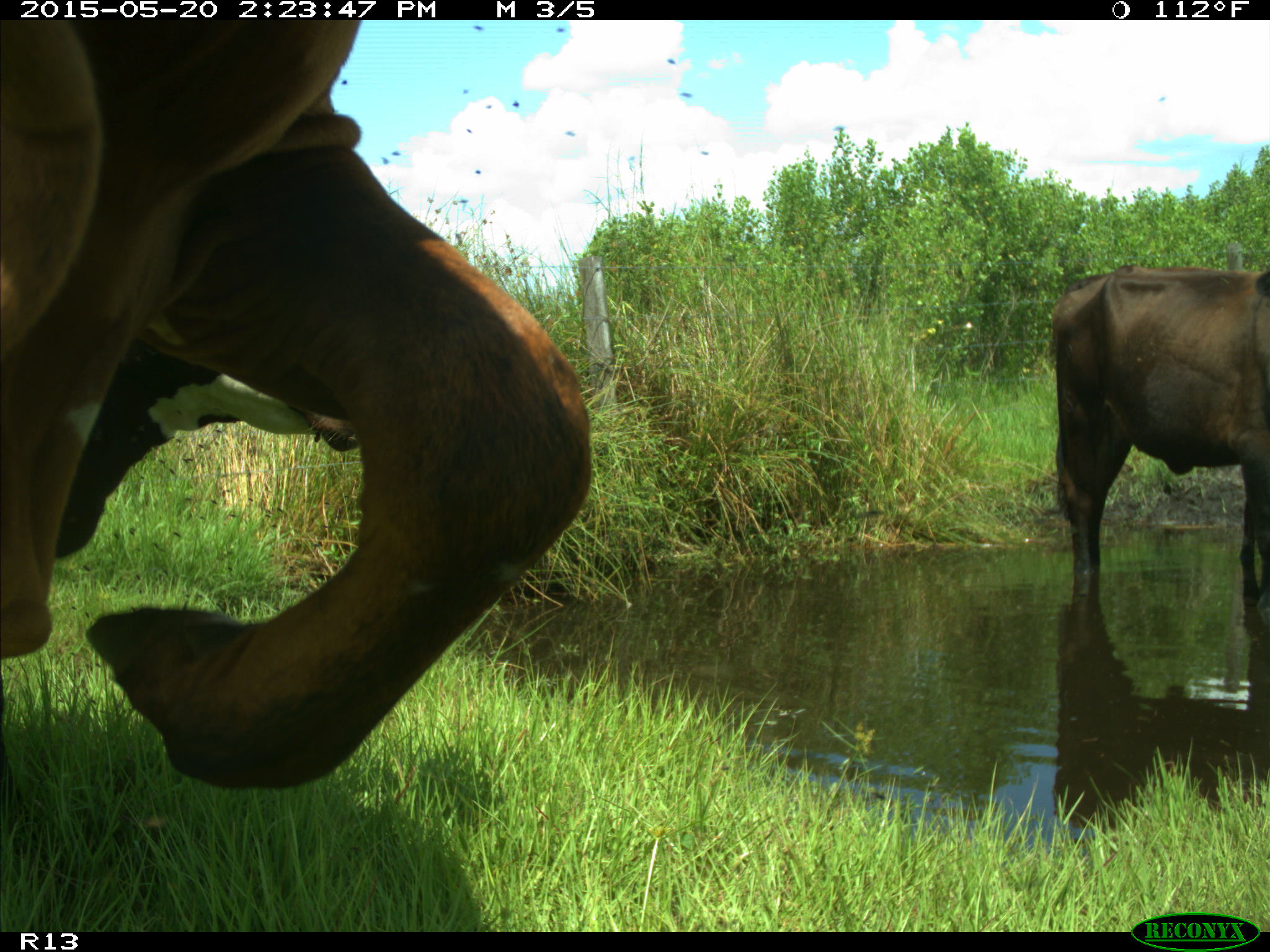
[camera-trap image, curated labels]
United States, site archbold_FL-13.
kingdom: Animalia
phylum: Chordata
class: Mammalia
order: Artiodactyla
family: Bovidae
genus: Bos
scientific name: Bos taurus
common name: domestic cow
Bos taurus (domestic cow).